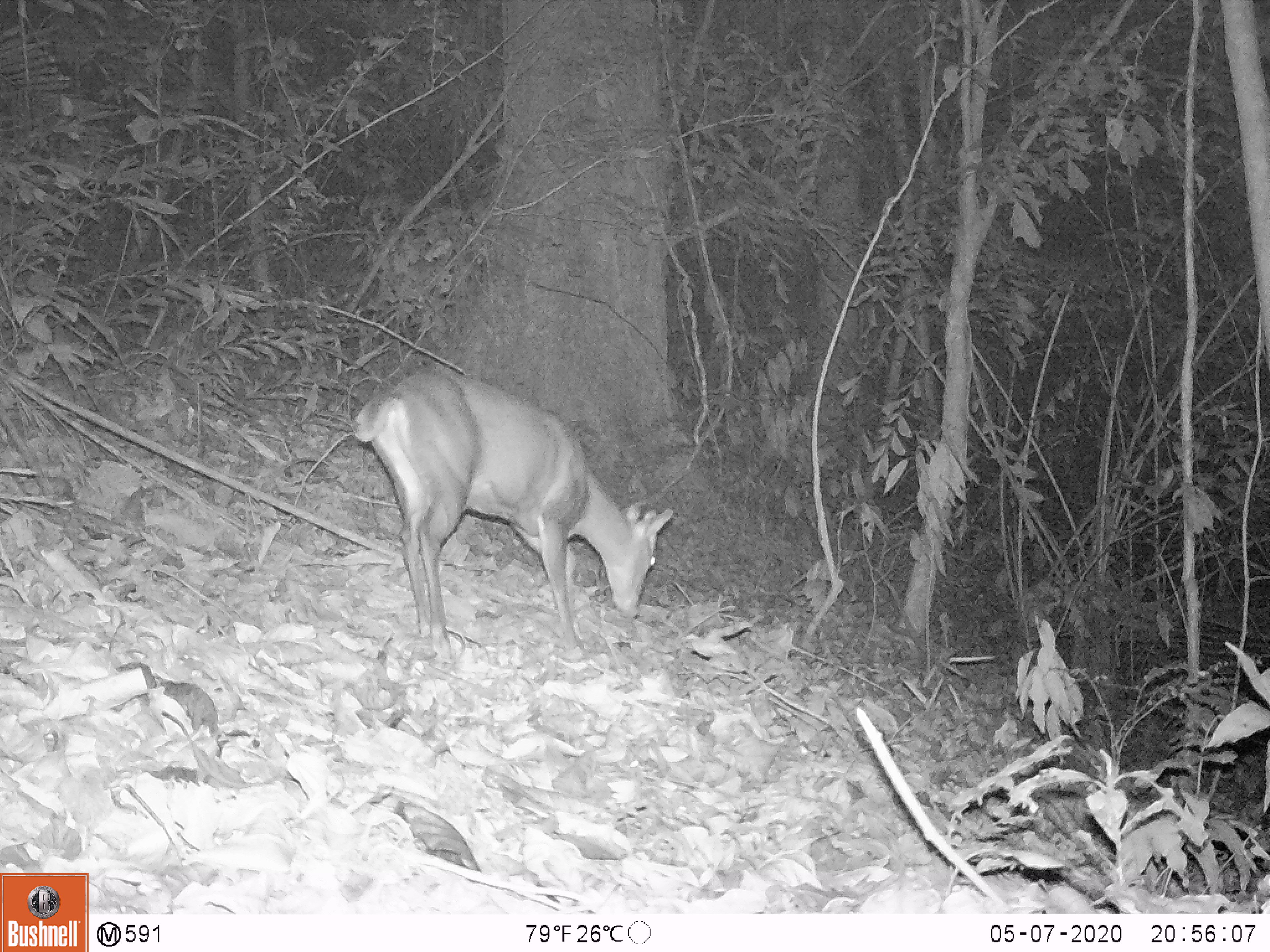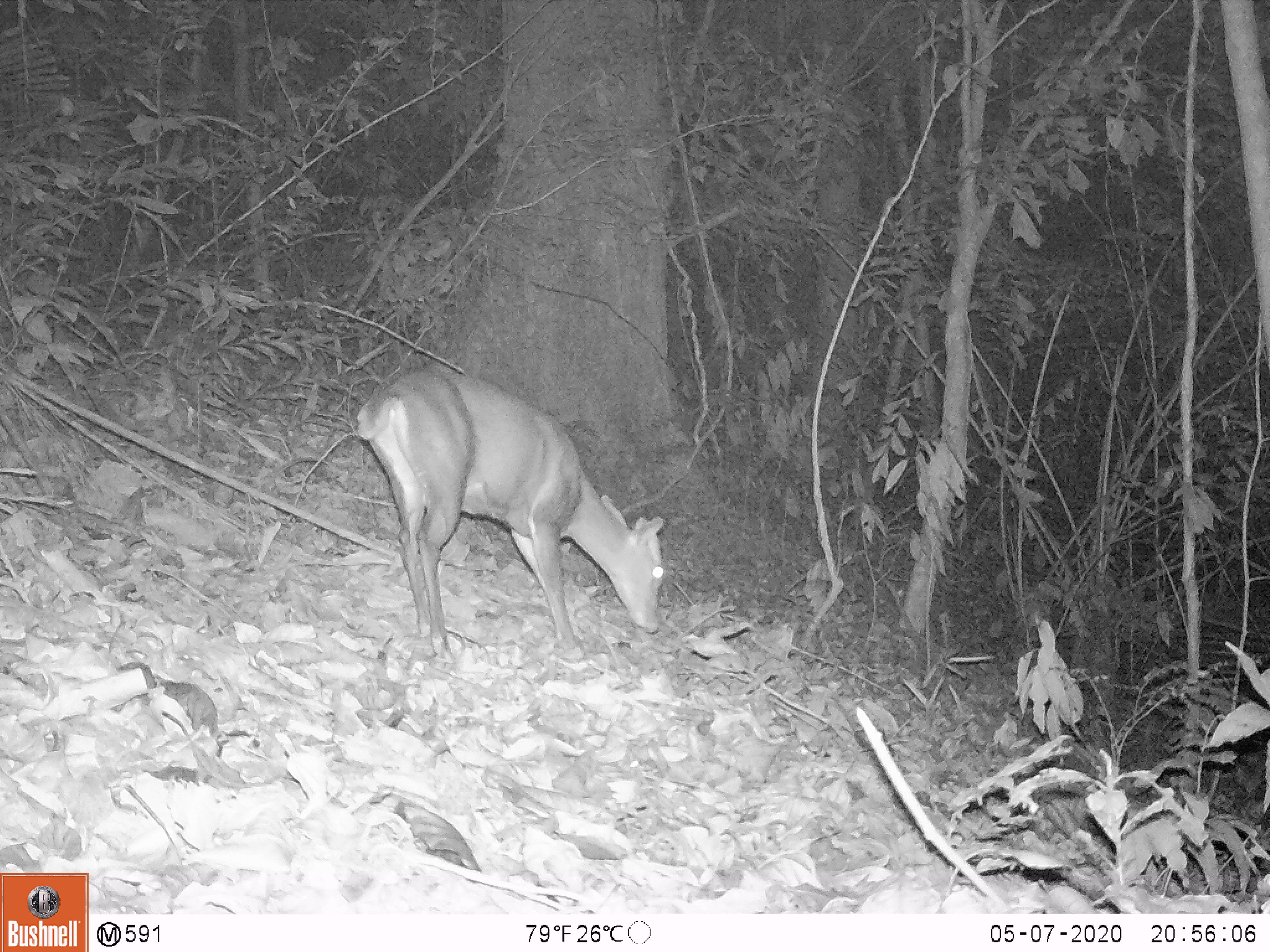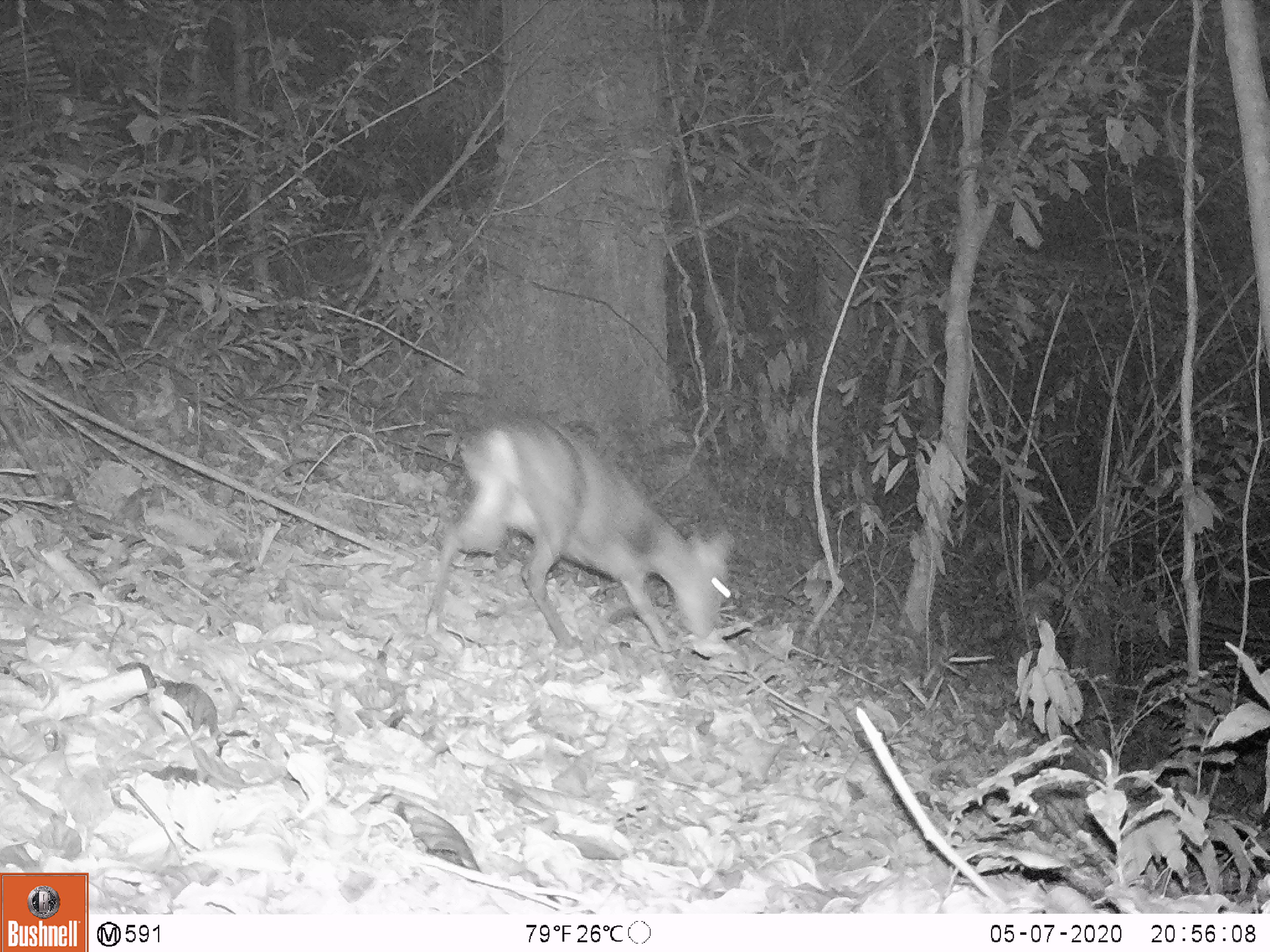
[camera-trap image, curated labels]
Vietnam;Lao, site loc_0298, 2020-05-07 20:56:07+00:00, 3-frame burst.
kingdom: Animalia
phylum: Chordata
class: Mammalia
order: Artiodactyla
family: Cervidae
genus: Muntiacus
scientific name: Muntiacus rooseveltorum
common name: roosevelt's muntjac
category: roosevelts muntjac group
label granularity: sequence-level